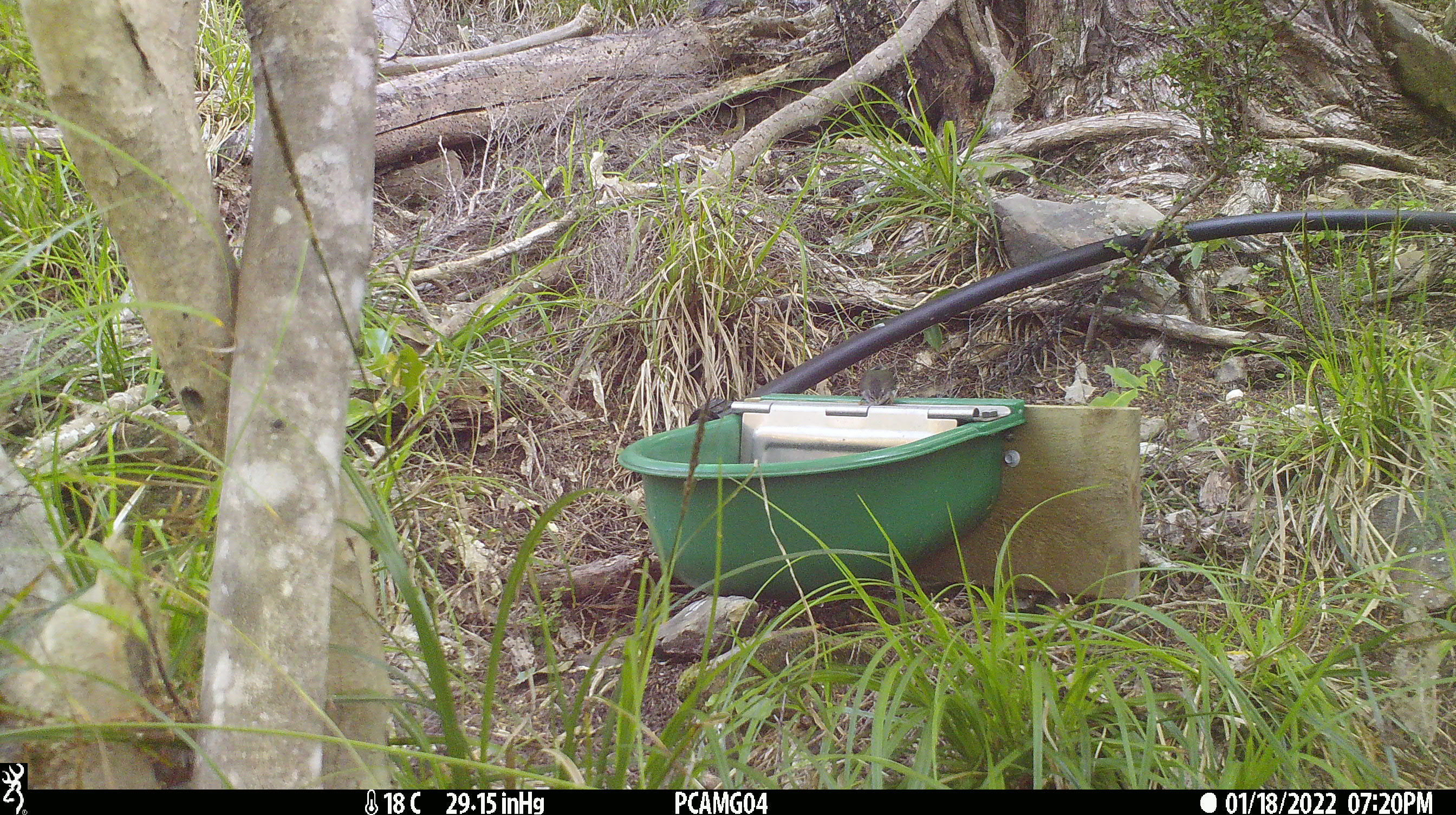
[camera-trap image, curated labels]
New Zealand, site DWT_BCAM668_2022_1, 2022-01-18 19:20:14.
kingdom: Animalia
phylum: Chordata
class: Aves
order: Passeriformes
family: Acanthisittidae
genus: Acanthisitta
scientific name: Acanthisitta chloris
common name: rifleman